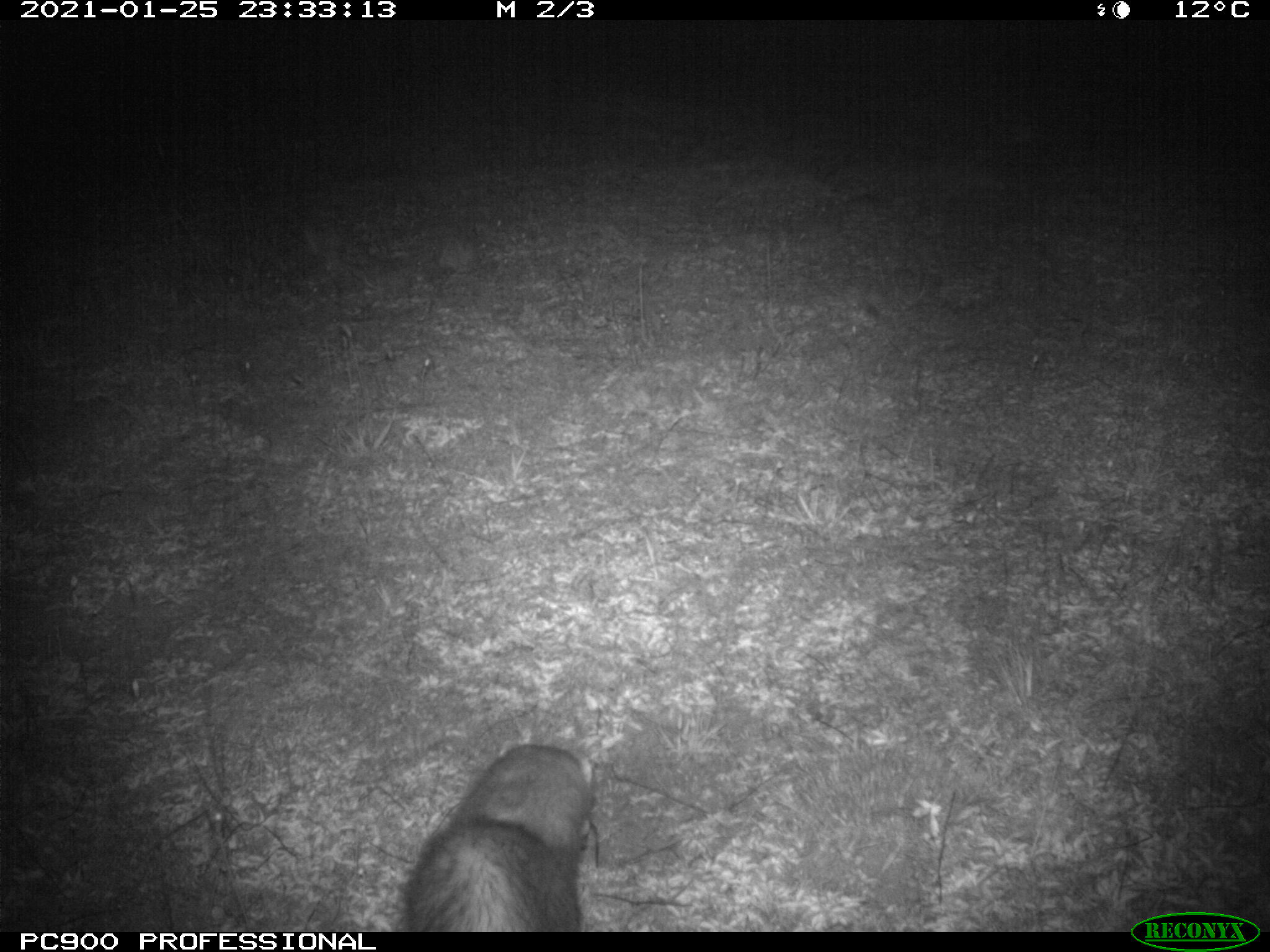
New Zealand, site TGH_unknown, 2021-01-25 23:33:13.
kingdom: Animalia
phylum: Chordata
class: Mammalia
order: Carnivora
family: Mustelidae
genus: Mustela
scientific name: Mustela furo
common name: ferret